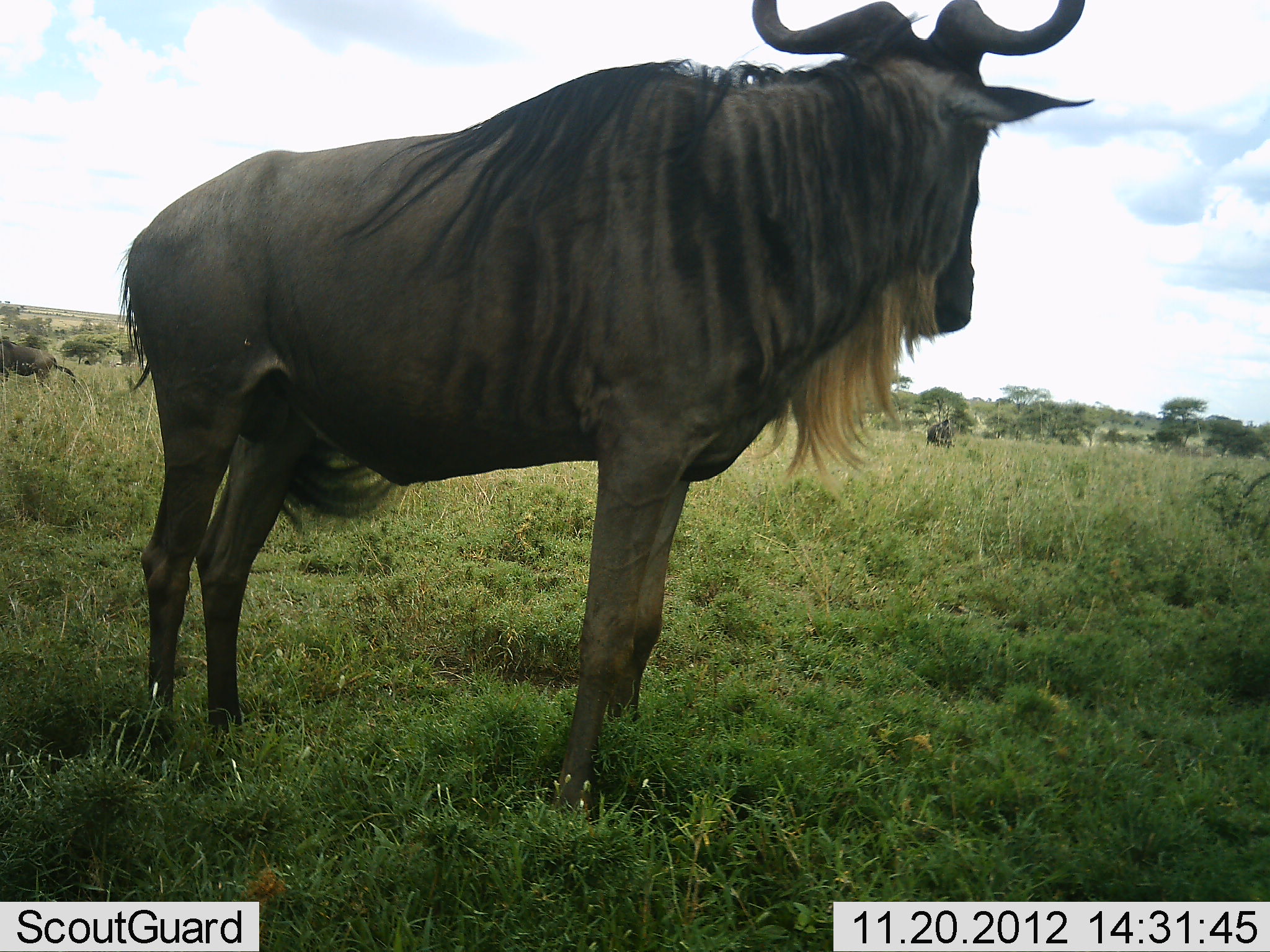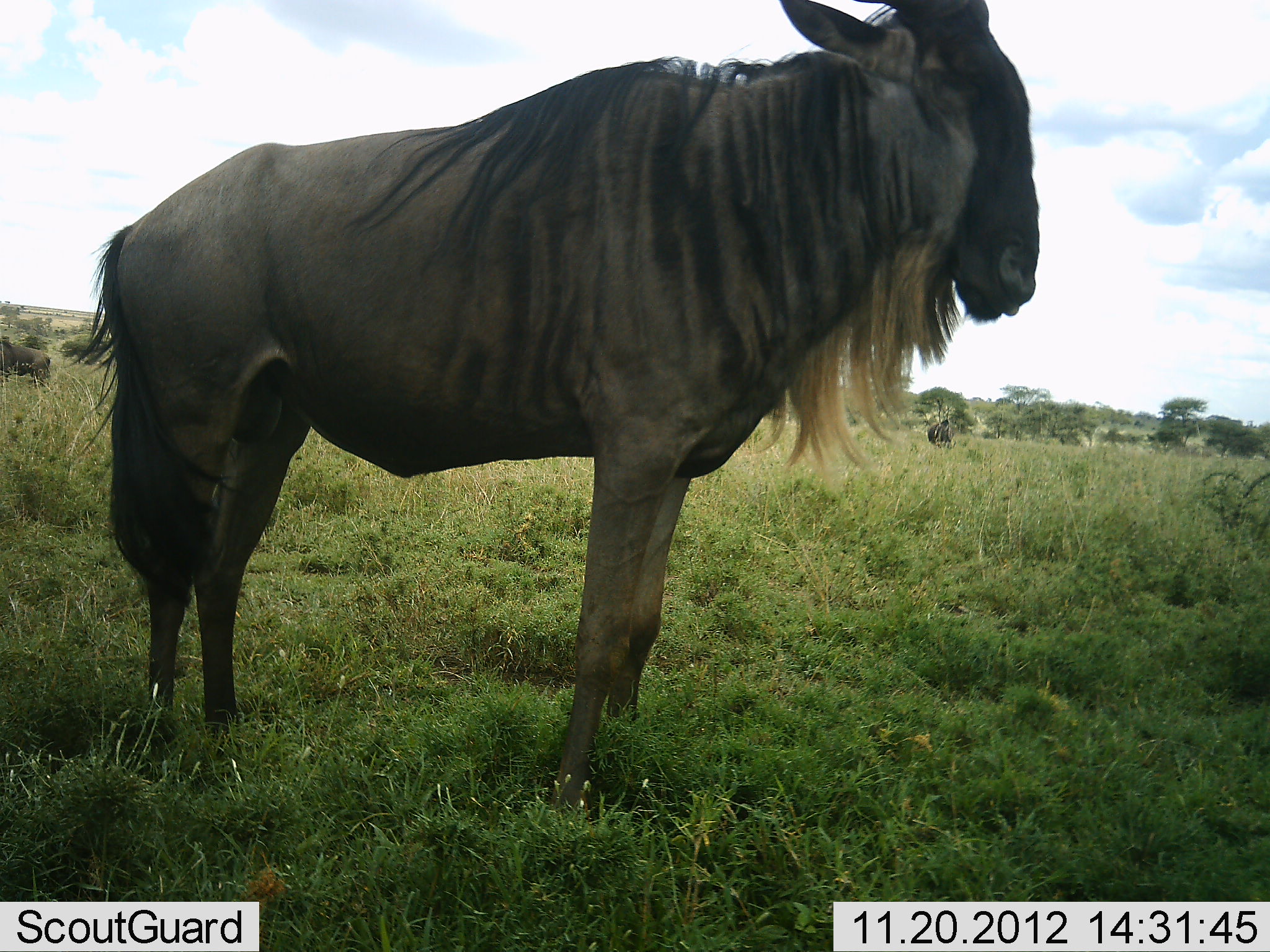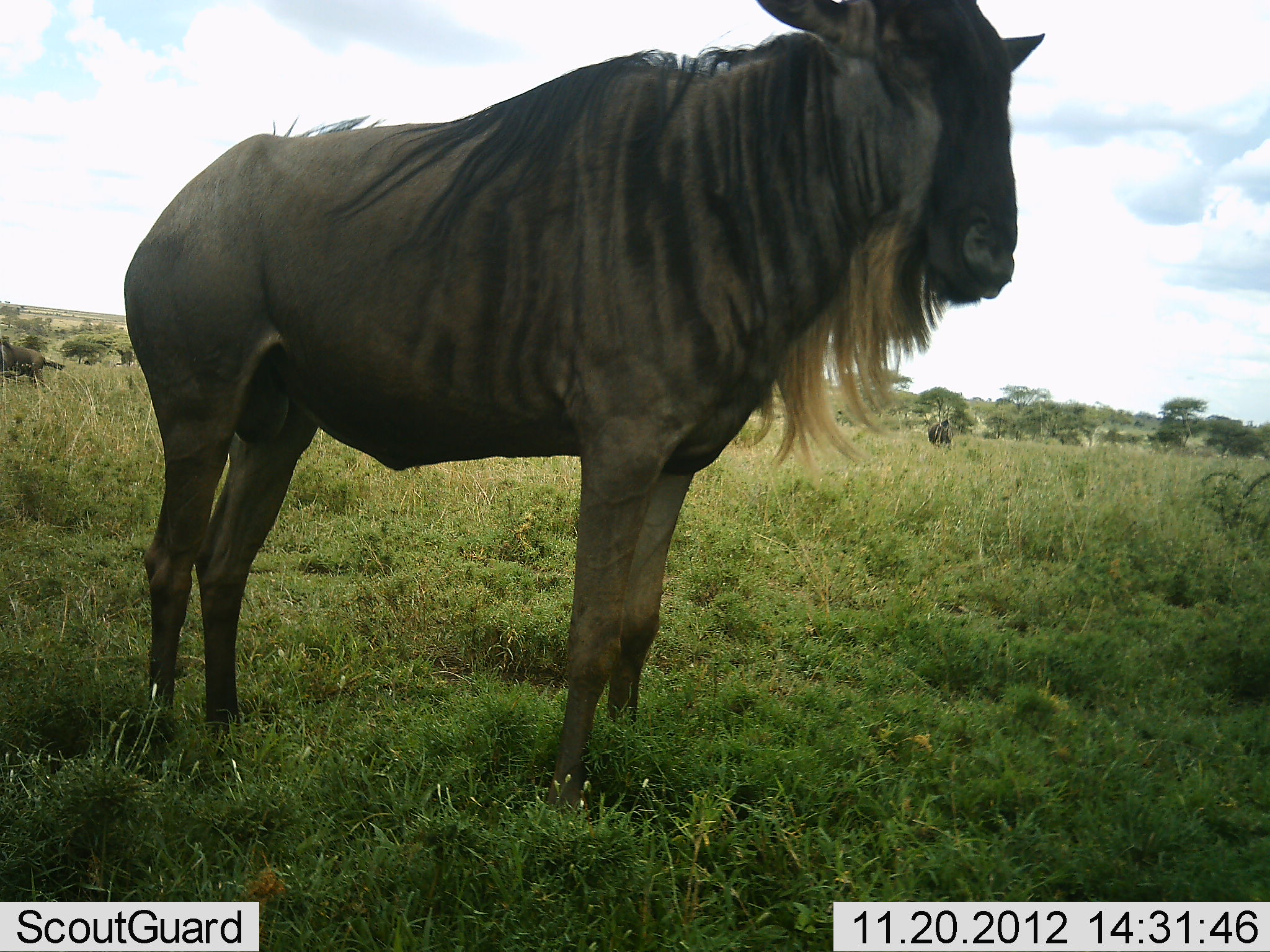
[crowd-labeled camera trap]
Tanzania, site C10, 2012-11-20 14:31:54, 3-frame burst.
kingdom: Animalia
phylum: Chordata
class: Mammalia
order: Artiodactyla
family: Bovidae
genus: Connochaetes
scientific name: Connochaetes taurinus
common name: blue wildebeest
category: wildebeest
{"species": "wildebeest (blue wildebeest) (Connochaetes taurinus)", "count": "2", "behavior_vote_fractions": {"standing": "100%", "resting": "9%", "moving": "9%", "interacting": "0%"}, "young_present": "0%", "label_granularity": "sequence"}